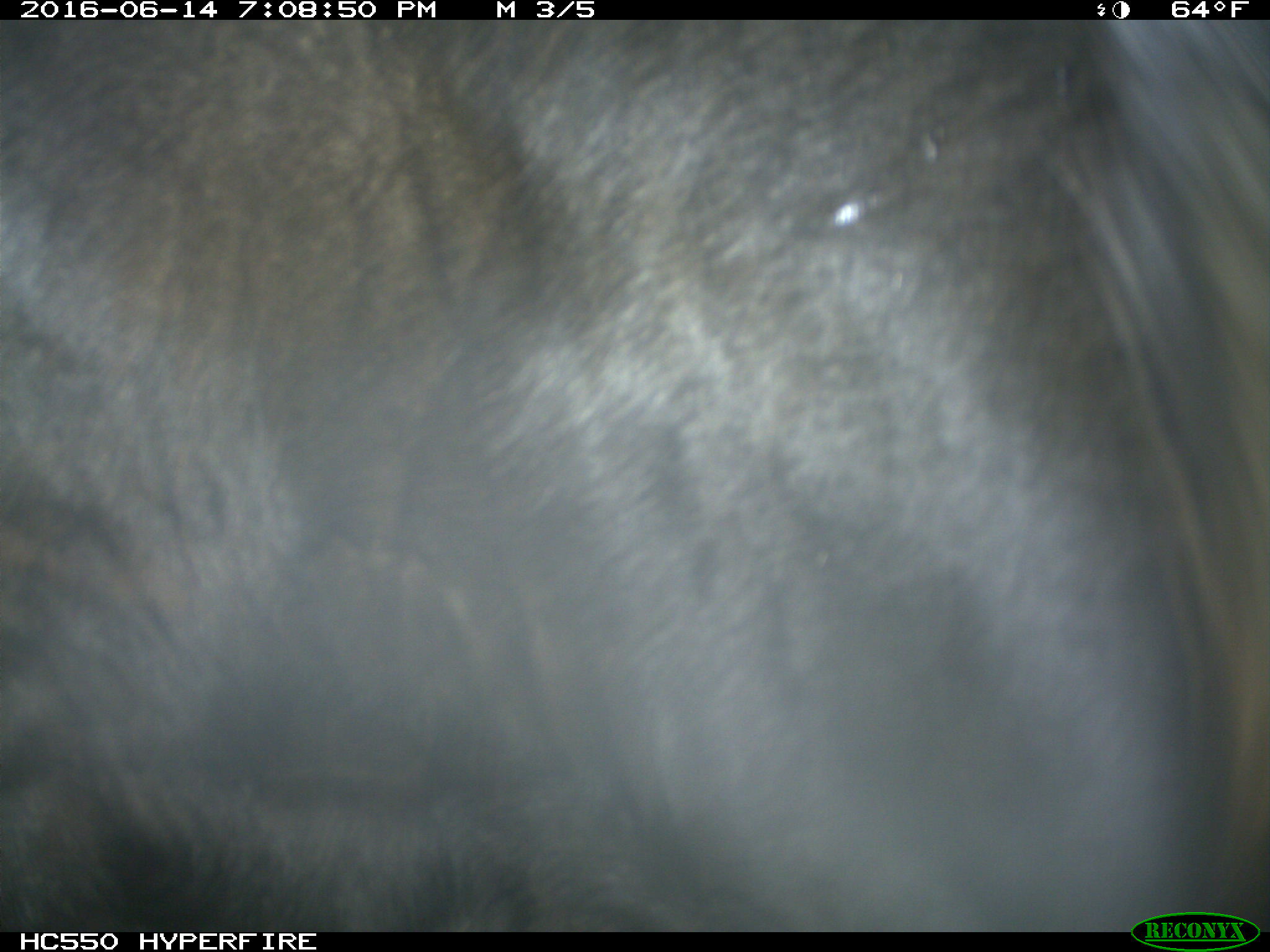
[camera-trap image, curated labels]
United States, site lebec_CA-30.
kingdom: Animalia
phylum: Chordata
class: Mammalia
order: Artiodactyla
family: Bovidae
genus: Bos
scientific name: Bos taurus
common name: domestic cow